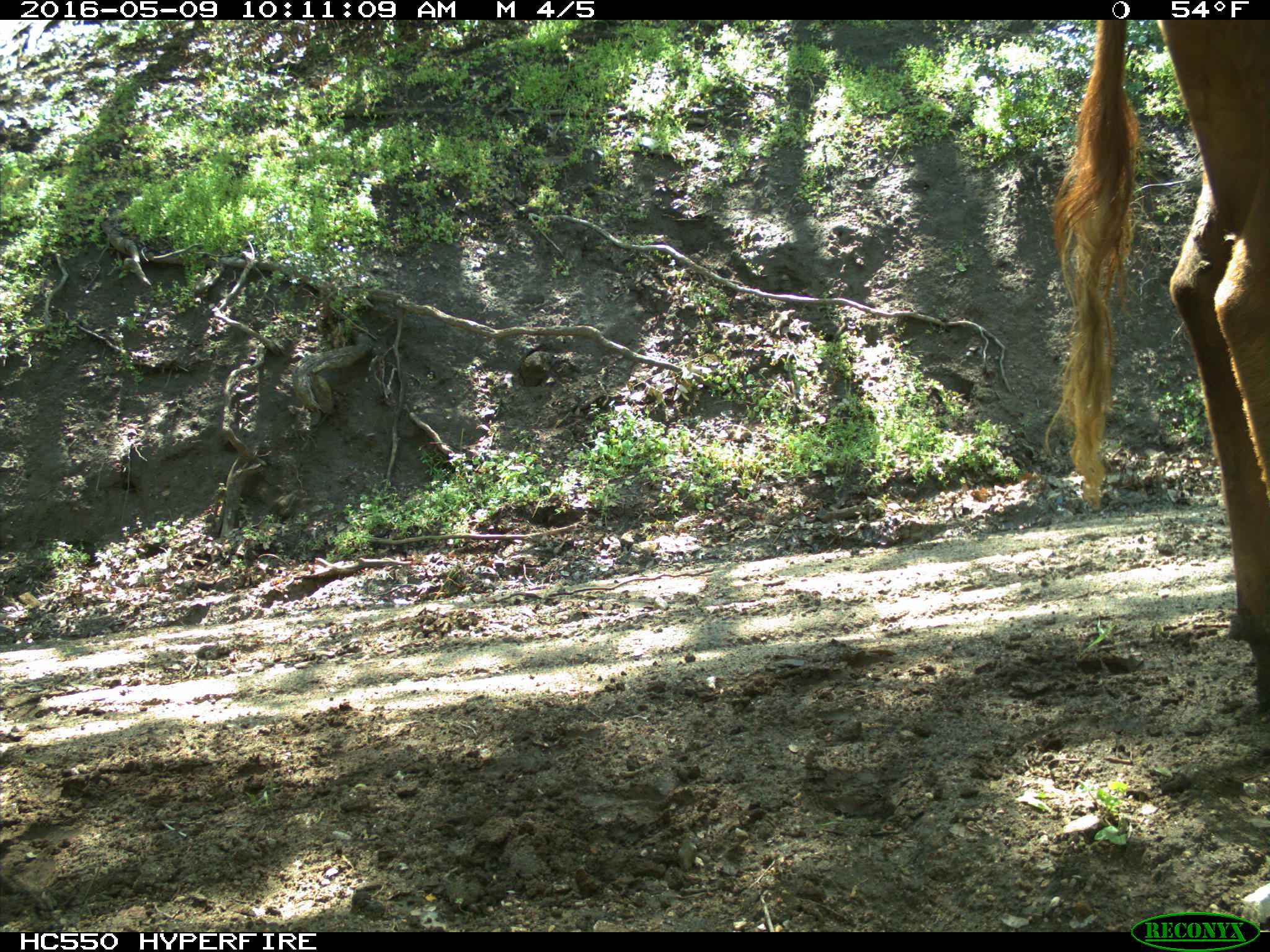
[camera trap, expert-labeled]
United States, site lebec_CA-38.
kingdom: Animalia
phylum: Chordata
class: Mammalia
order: Artiodactyla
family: Bovidae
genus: Bos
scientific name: Bos taurus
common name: domestic cow